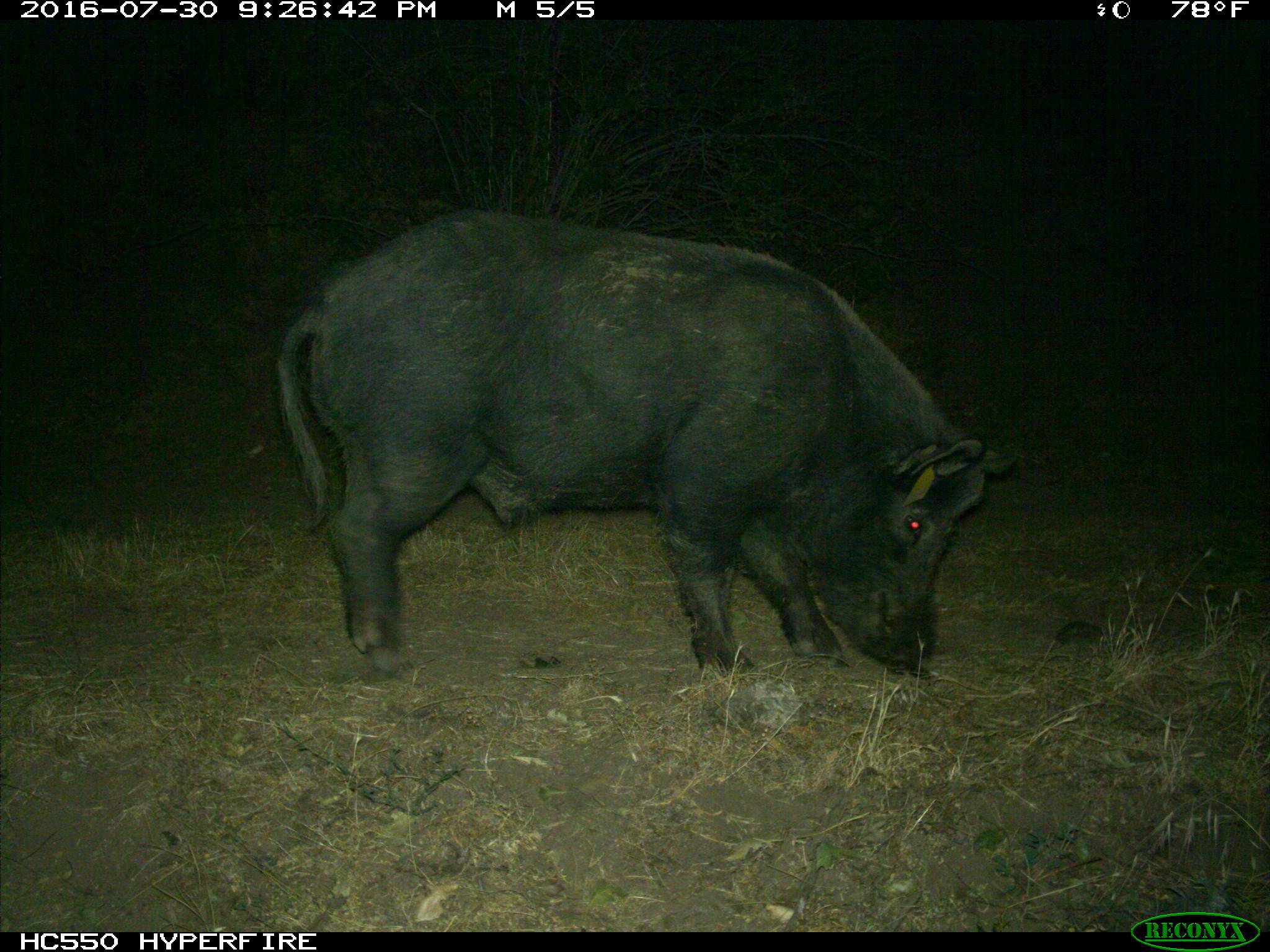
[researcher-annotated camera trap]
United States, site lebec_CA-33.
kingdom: Animalia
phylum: Chordata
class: Mammalia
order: Artiodactyla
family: Suidae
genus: Sus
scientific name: Sus scrofa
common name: wild boar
Sus scrofa (wild boar).